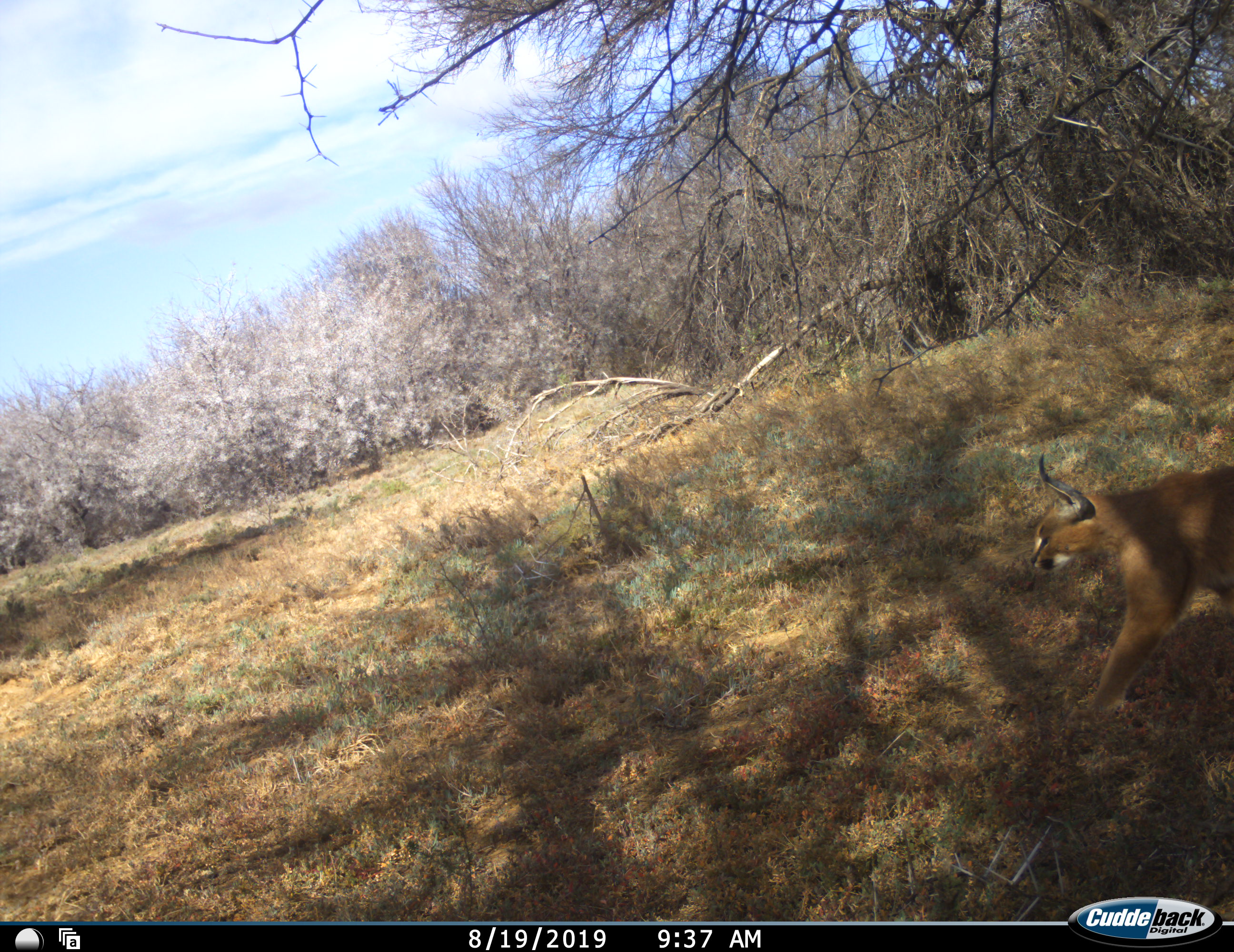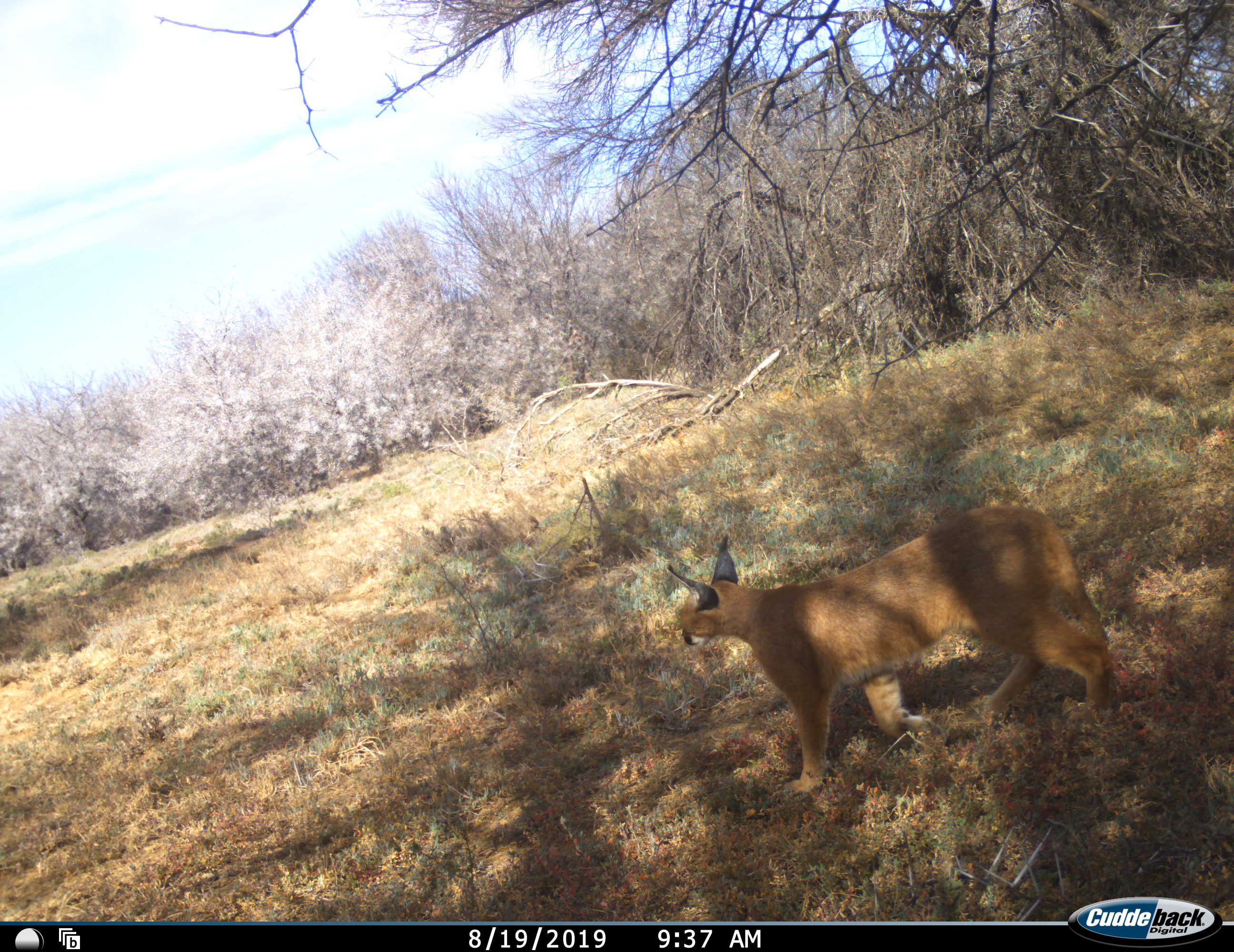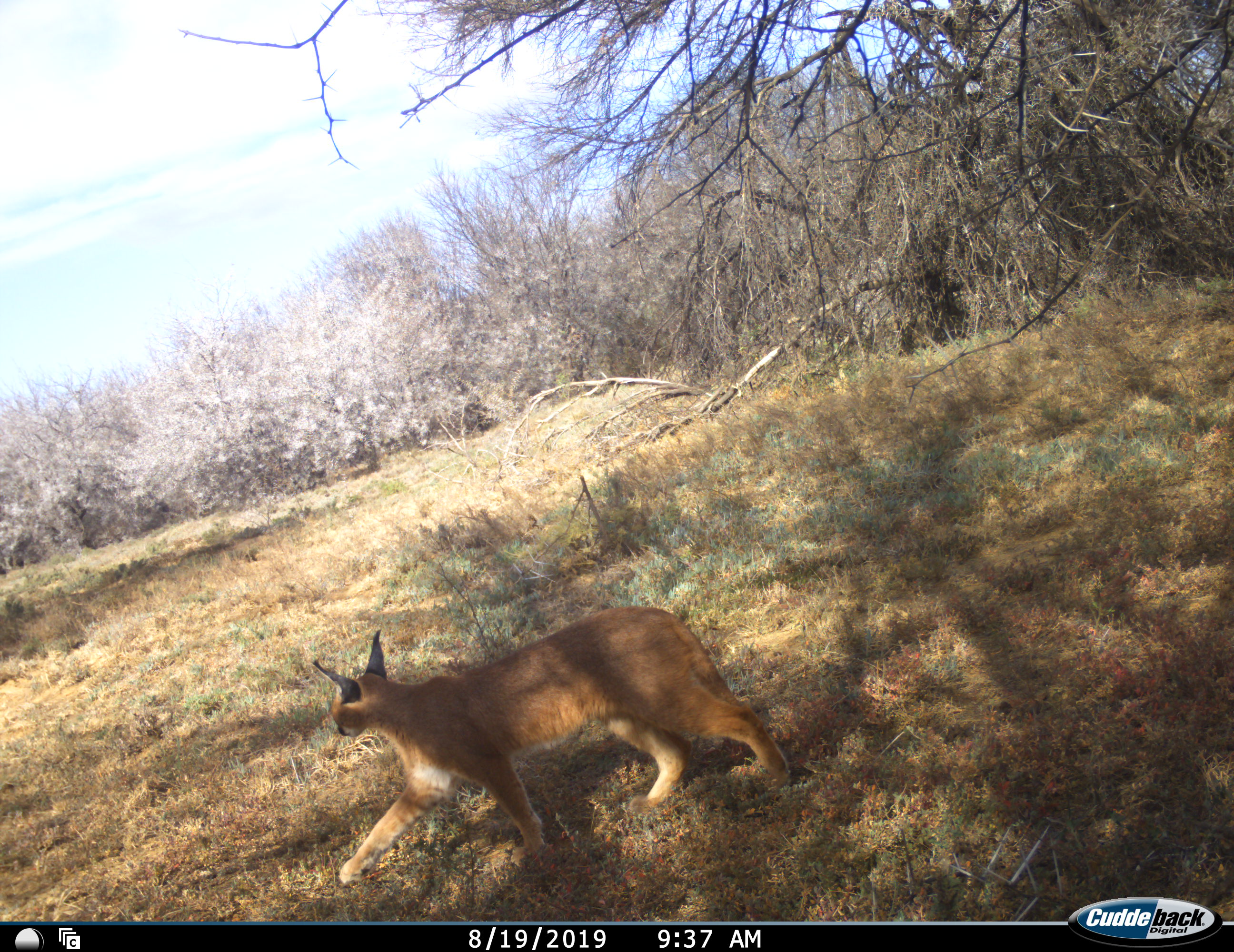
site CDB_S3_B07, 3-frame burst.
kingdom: Animalia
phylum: Chordata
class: Mammalia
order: Carnivora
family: Felidae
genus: Caracal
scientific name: Caracal caracal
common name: caracal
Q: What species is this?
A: Caracal (Caracal caracal).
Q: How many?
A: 1.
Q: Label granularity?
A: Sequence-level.